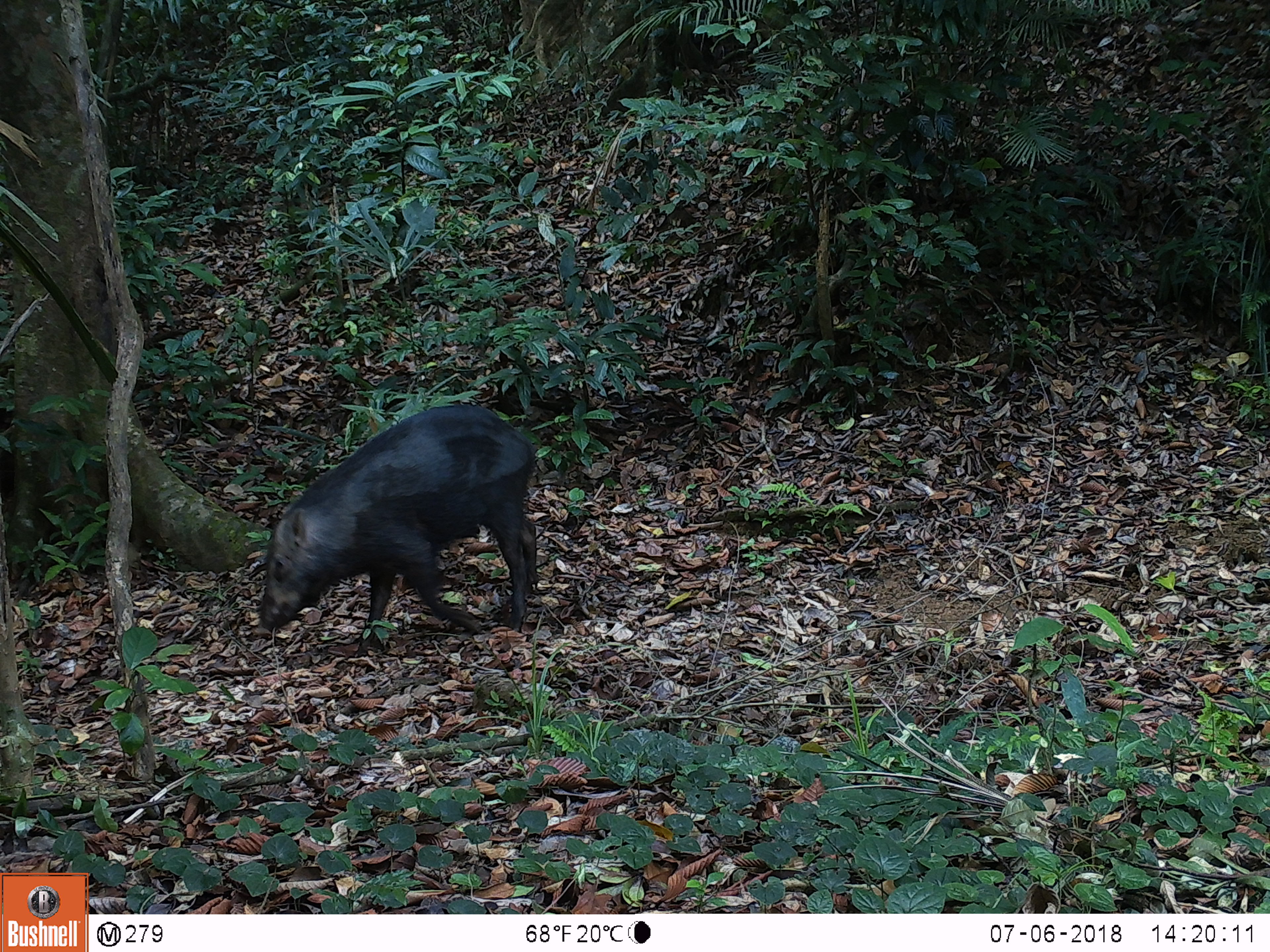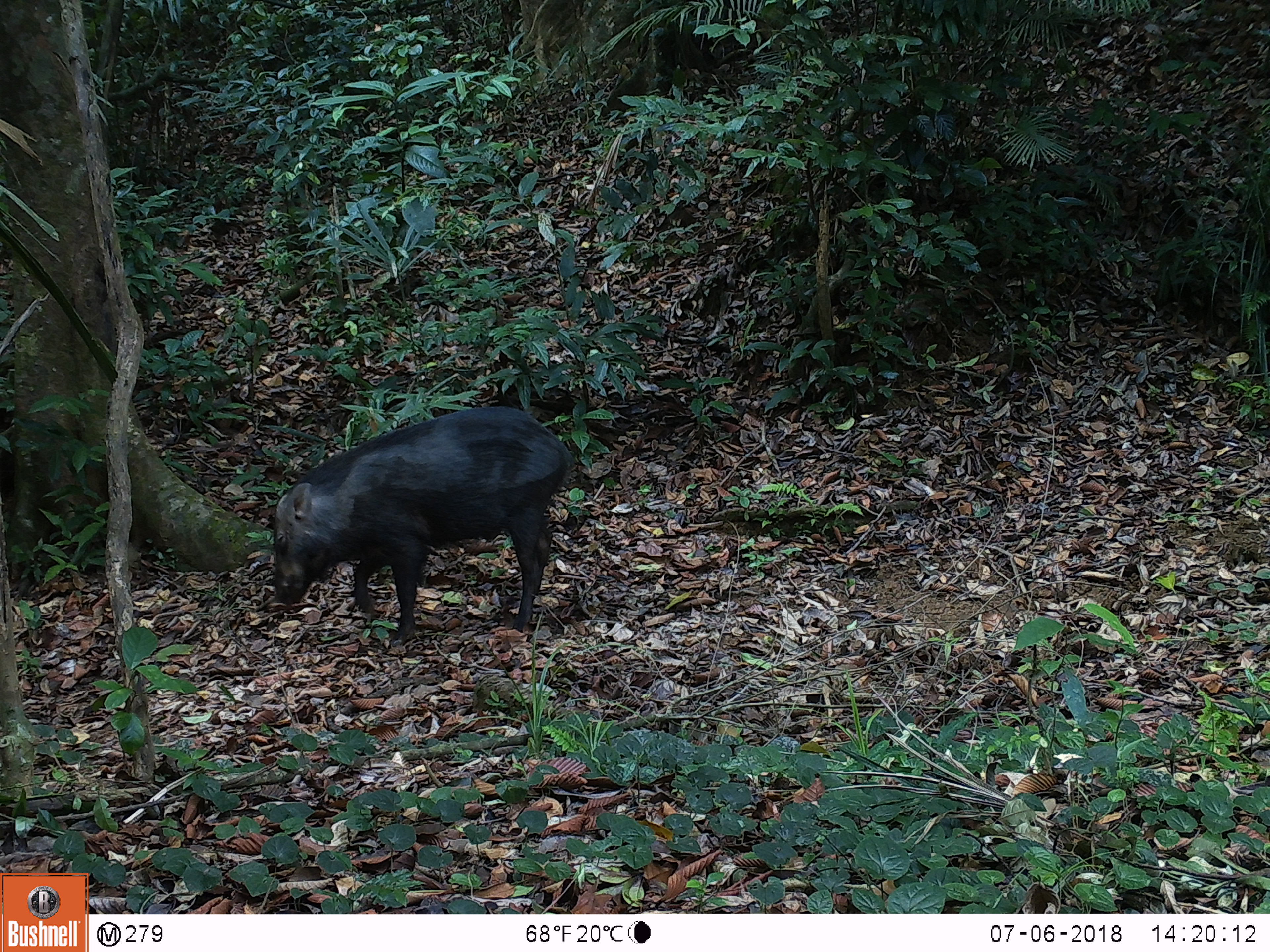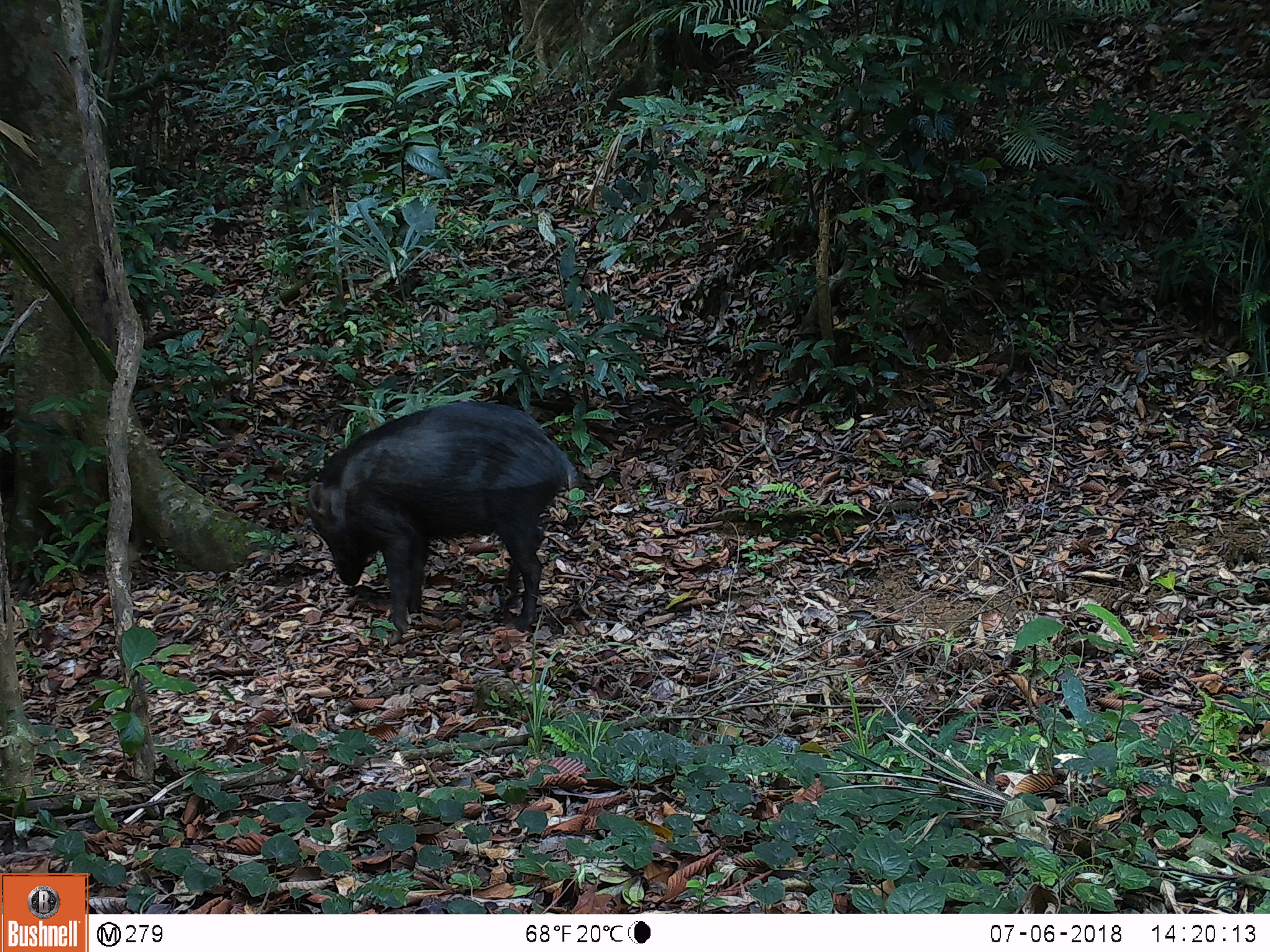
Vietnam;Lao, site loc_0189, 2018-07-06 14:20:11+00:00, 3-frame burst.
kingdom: Animalia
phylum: Chordata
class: Mammalia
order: Artiodactyla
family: Suidae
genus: Sus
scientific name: Sus scrofa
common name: eurasian wild pig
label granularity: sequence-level